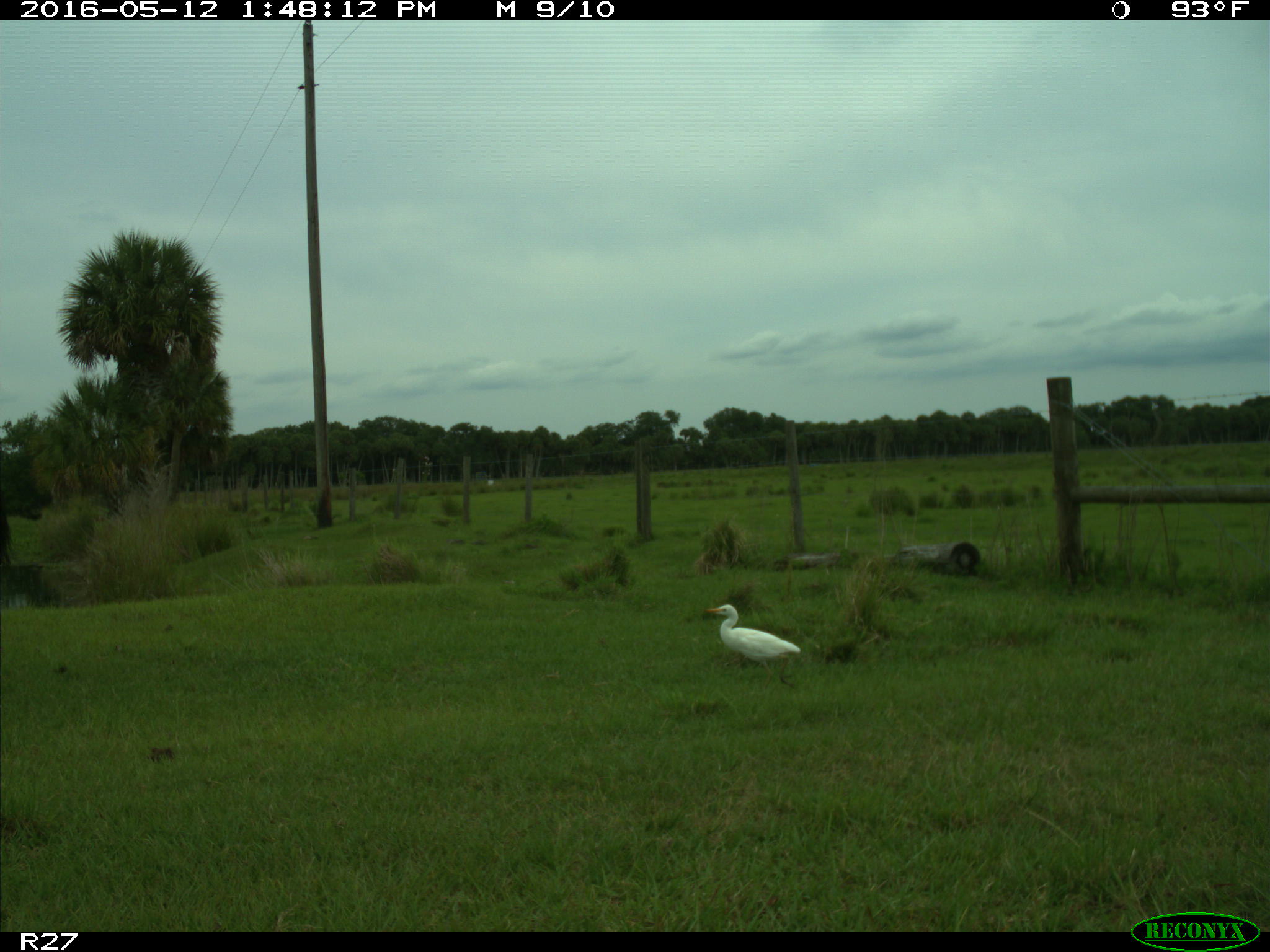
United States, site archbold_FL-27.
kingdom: Animalia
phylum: Chordata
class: Mammalia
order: Artiodactyla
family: Bovidae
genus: Bos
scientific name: Bos taurus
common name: domestic cow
Bos taurus (domestic cow).